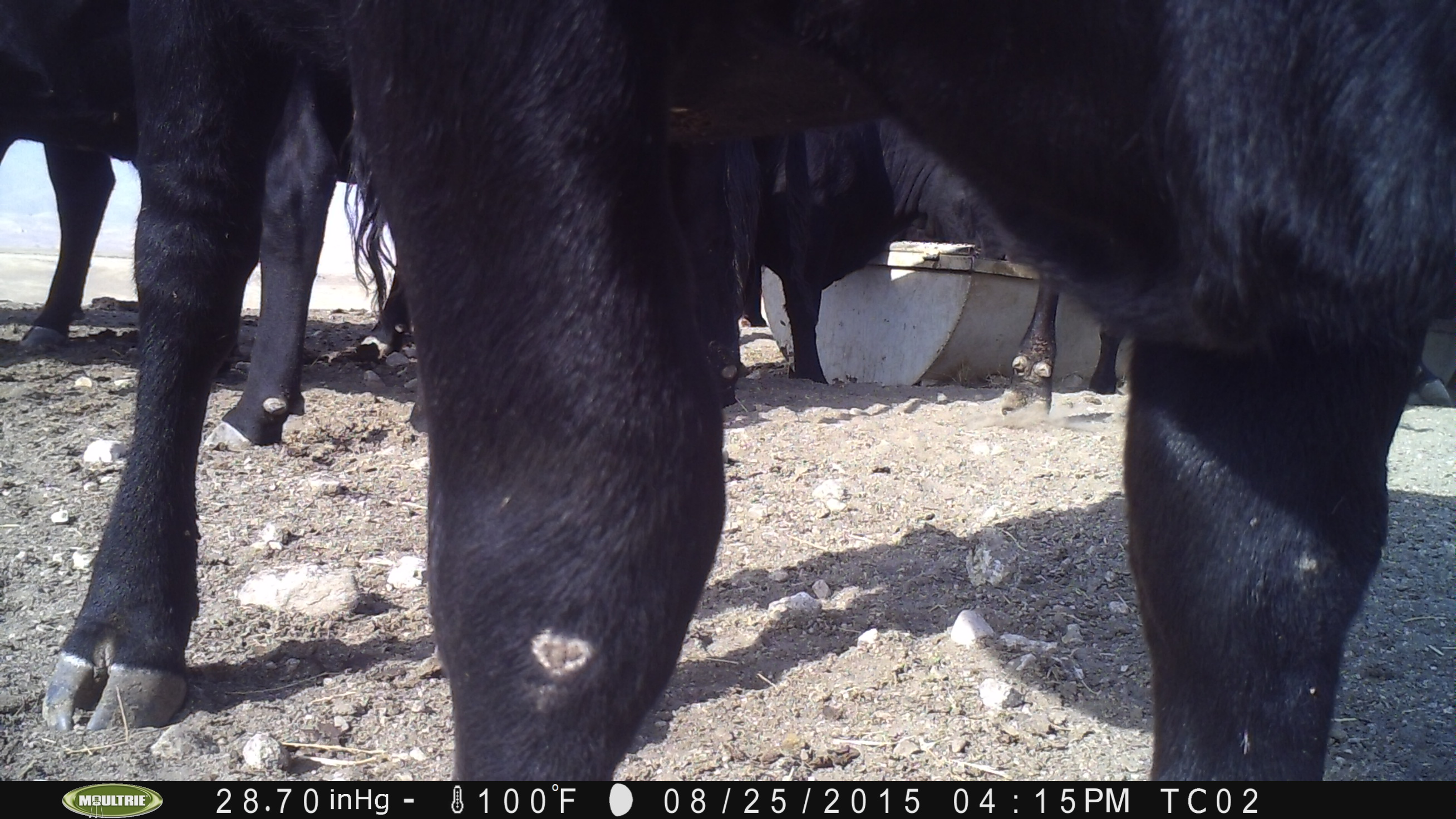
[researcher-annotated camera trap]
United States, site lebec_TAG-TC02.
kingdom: Animalia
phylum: Chordata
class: Mammalia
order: Artiodactyla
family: Bovidae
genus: Bos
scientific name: Bos taurus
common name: domestic cow